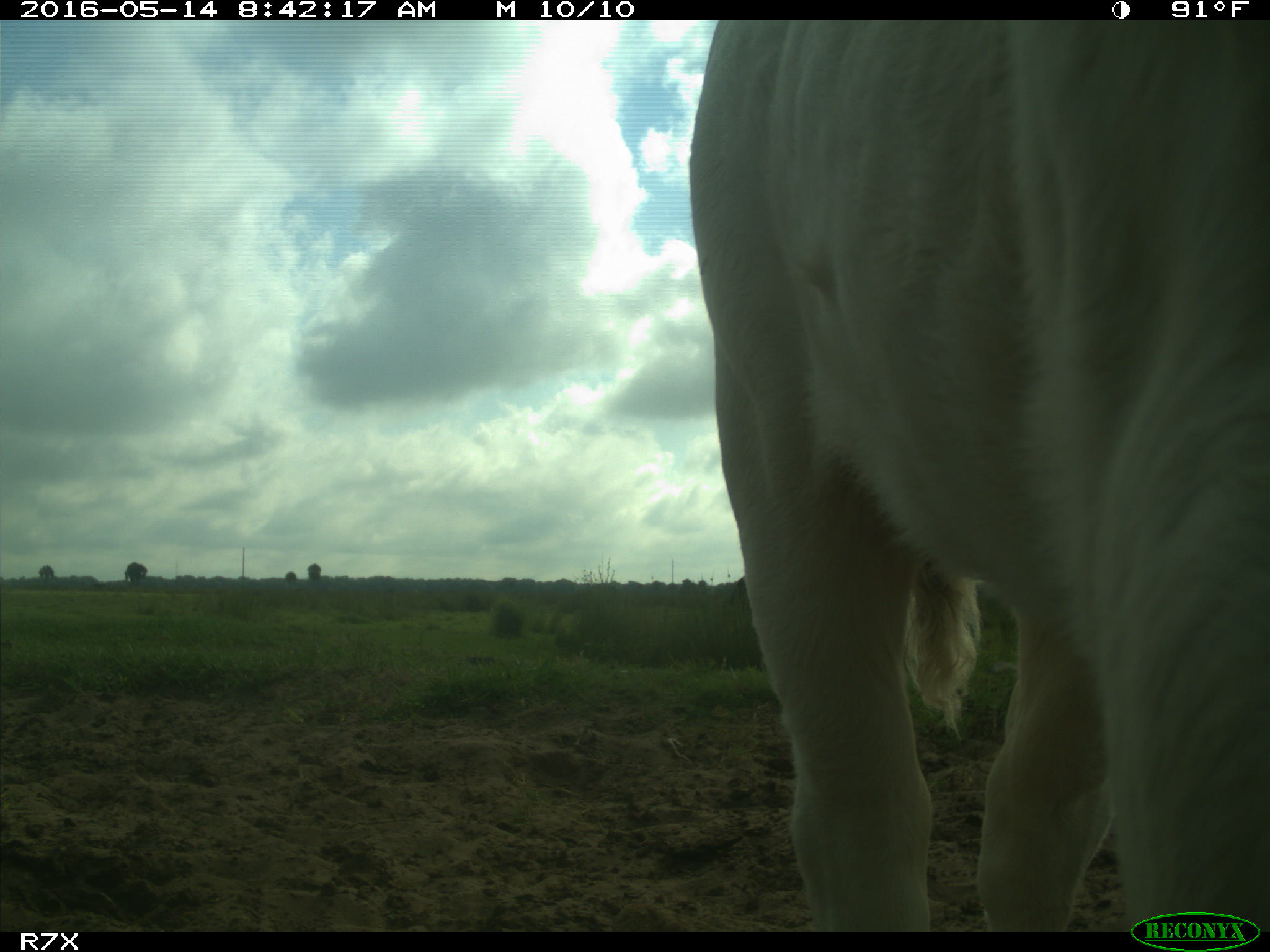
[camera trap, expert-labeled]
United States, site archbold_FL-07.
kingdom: Animalia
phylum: Chordata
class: Mammalia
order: Artiodactyla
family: Bovidae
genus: Bos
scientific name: Bos taurus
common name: domestic cow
Bos taurus (domestic cow).